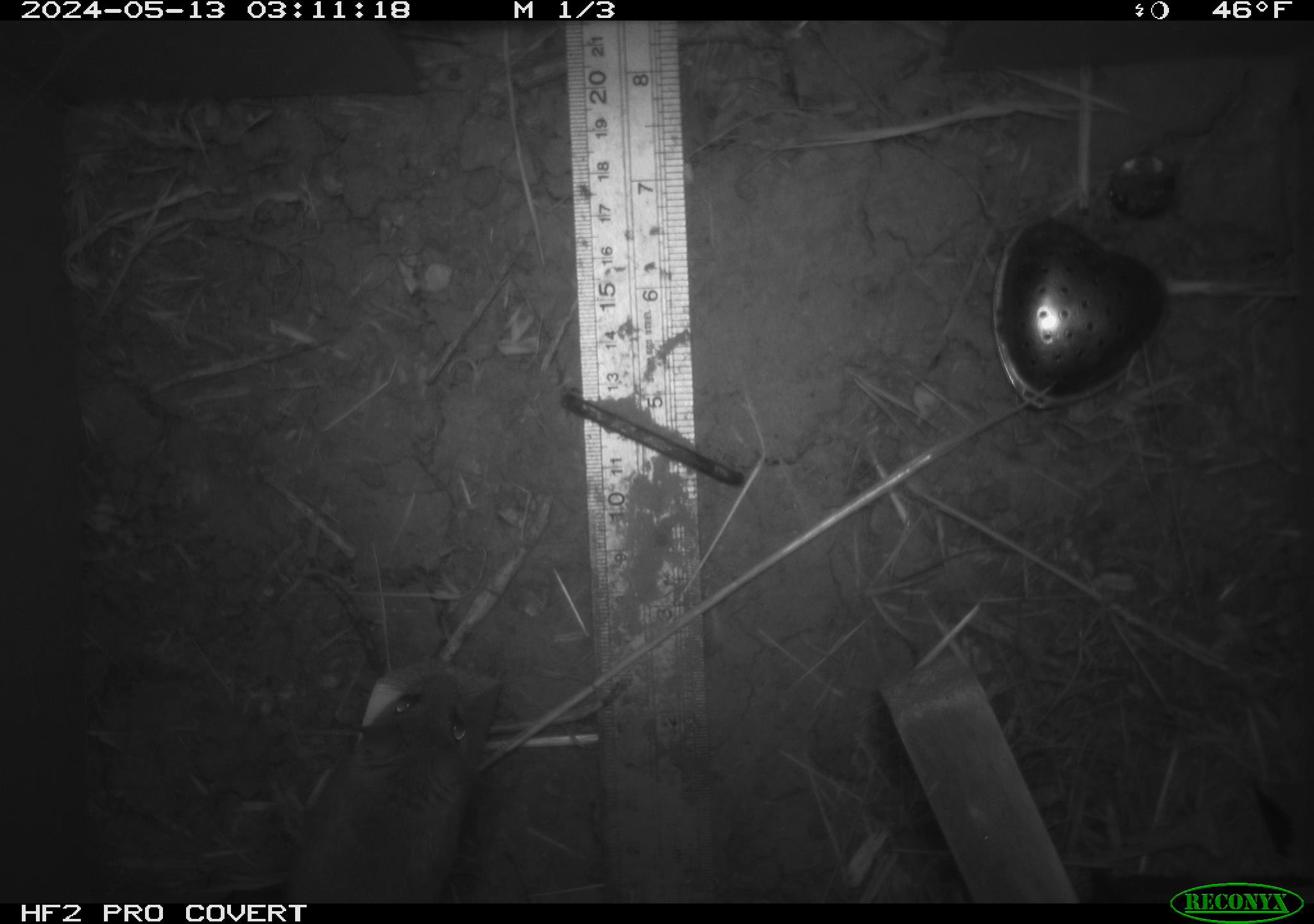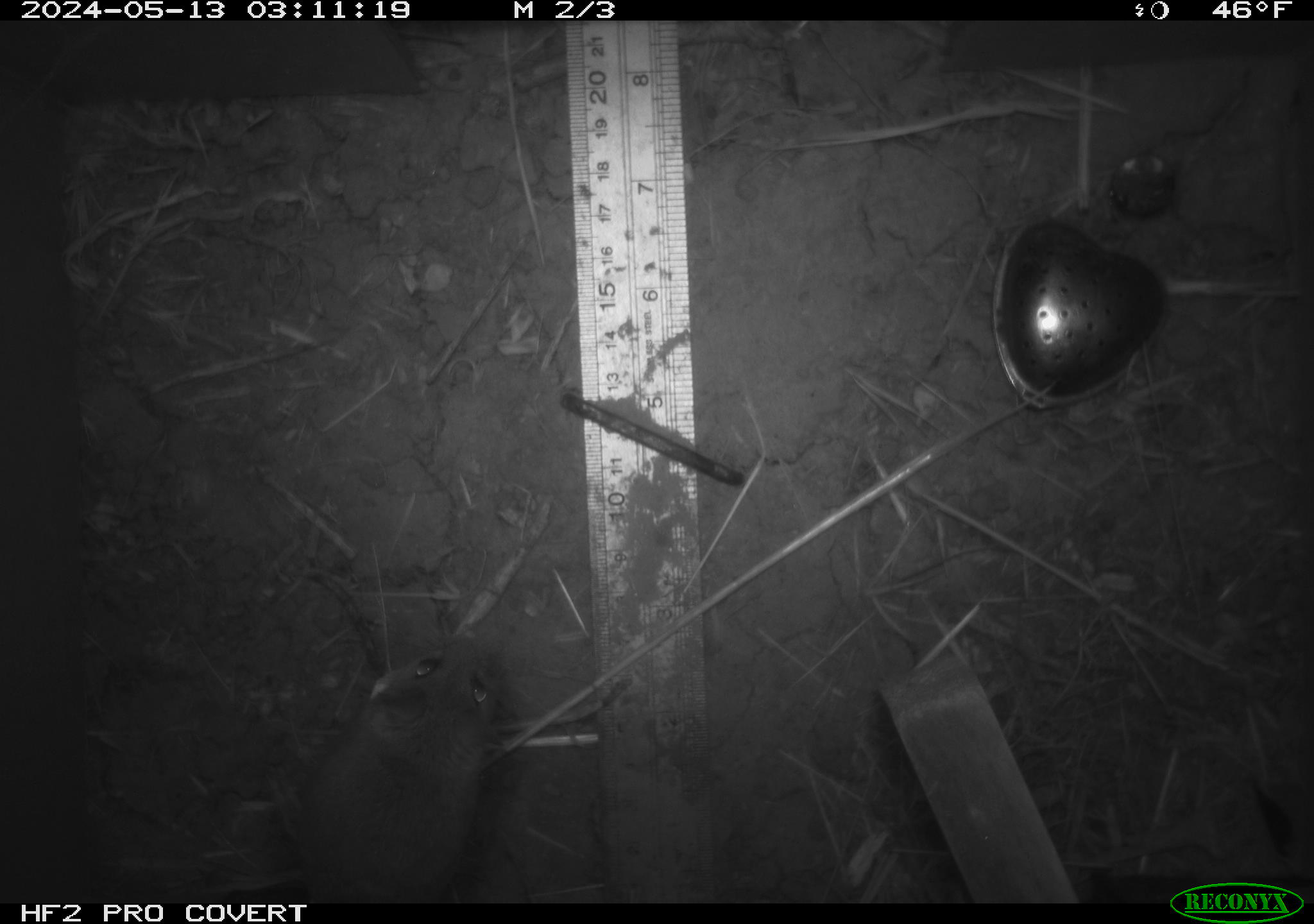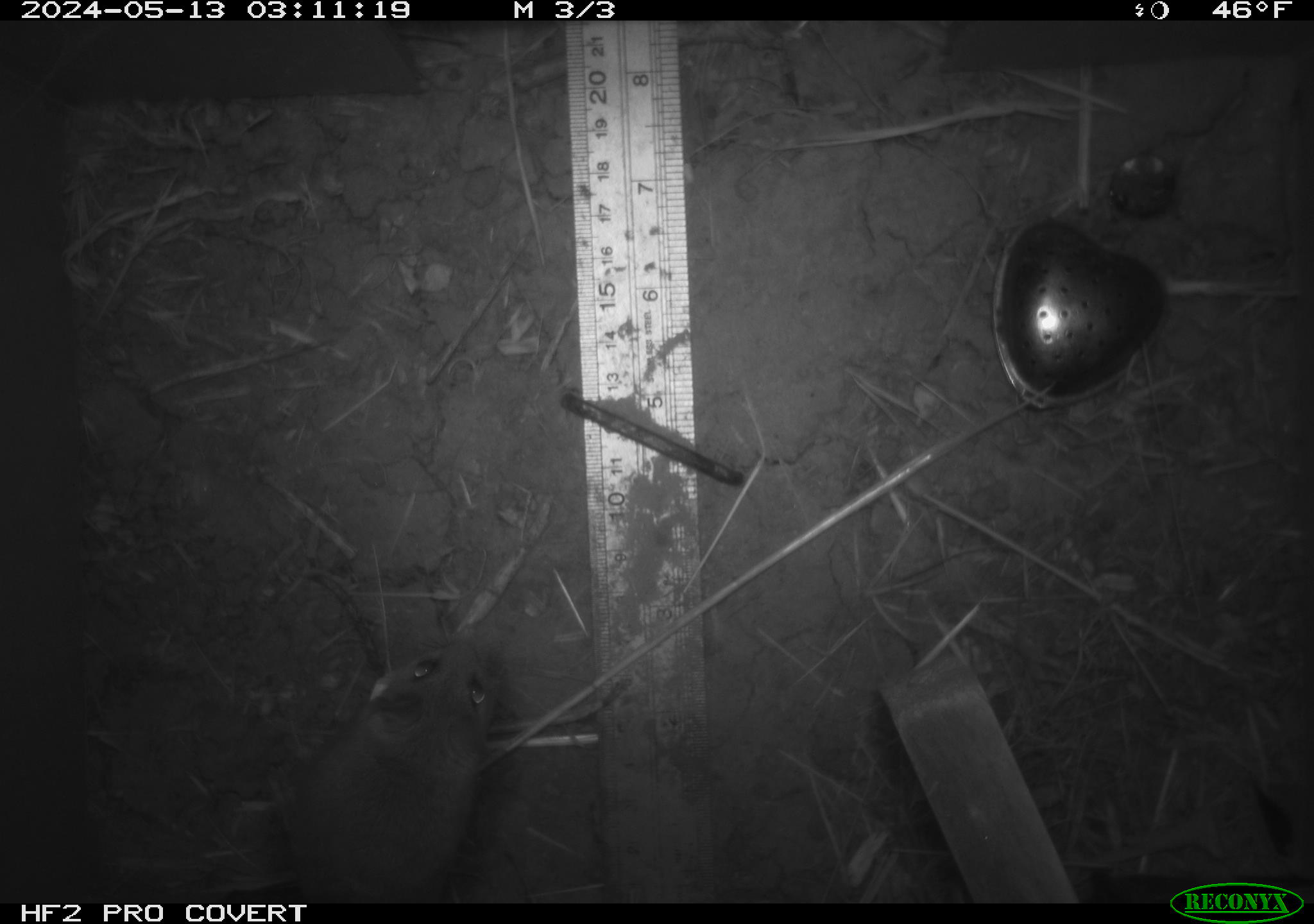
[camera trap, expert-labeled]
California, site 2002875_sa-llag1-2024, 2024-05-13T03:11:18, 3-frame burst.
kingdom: Animalia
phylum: Chordata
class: Mammalia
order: Rodentia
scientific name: Rodentia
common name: mouse species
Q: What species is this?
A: Mouse species (Rodentia).